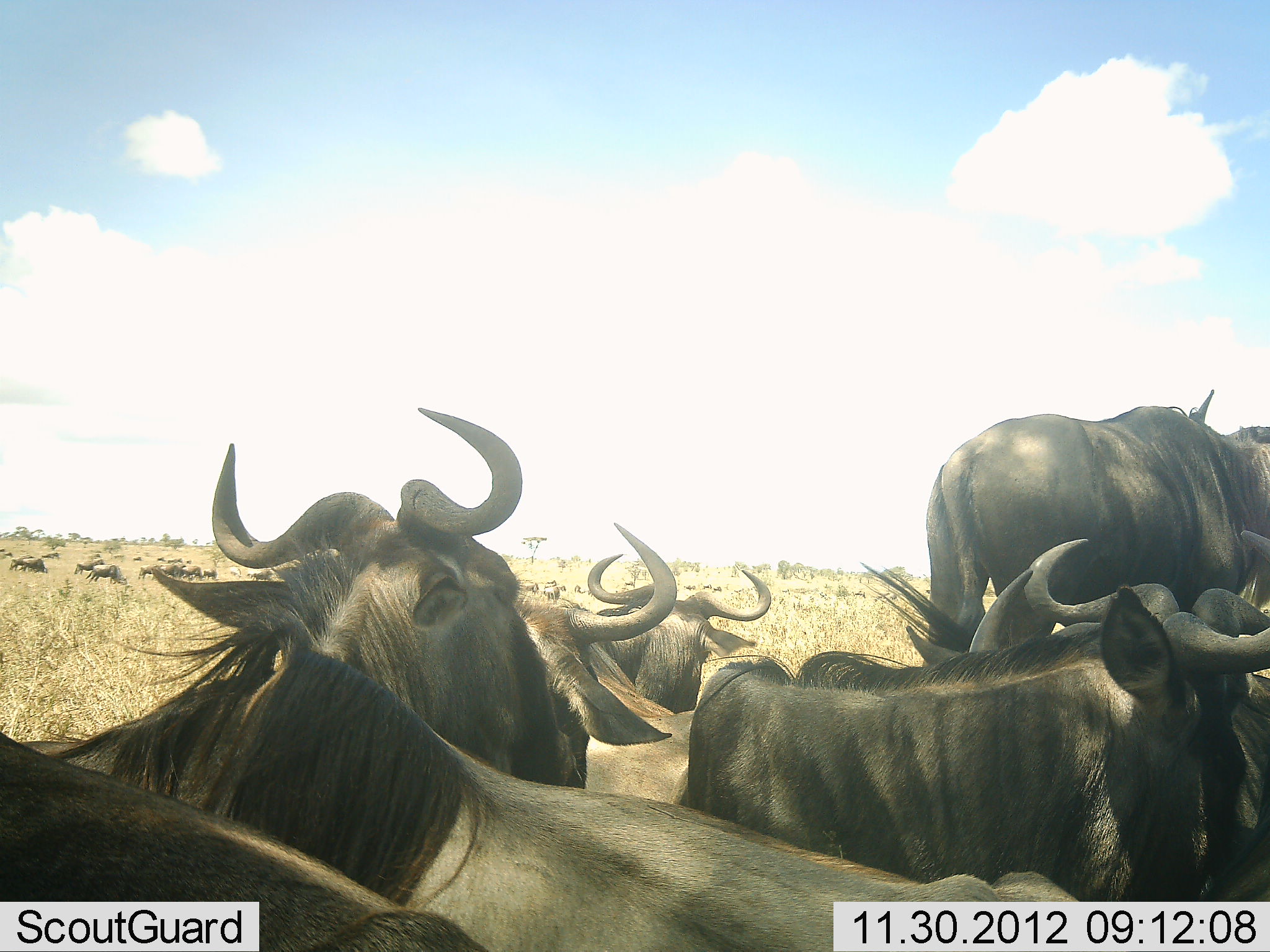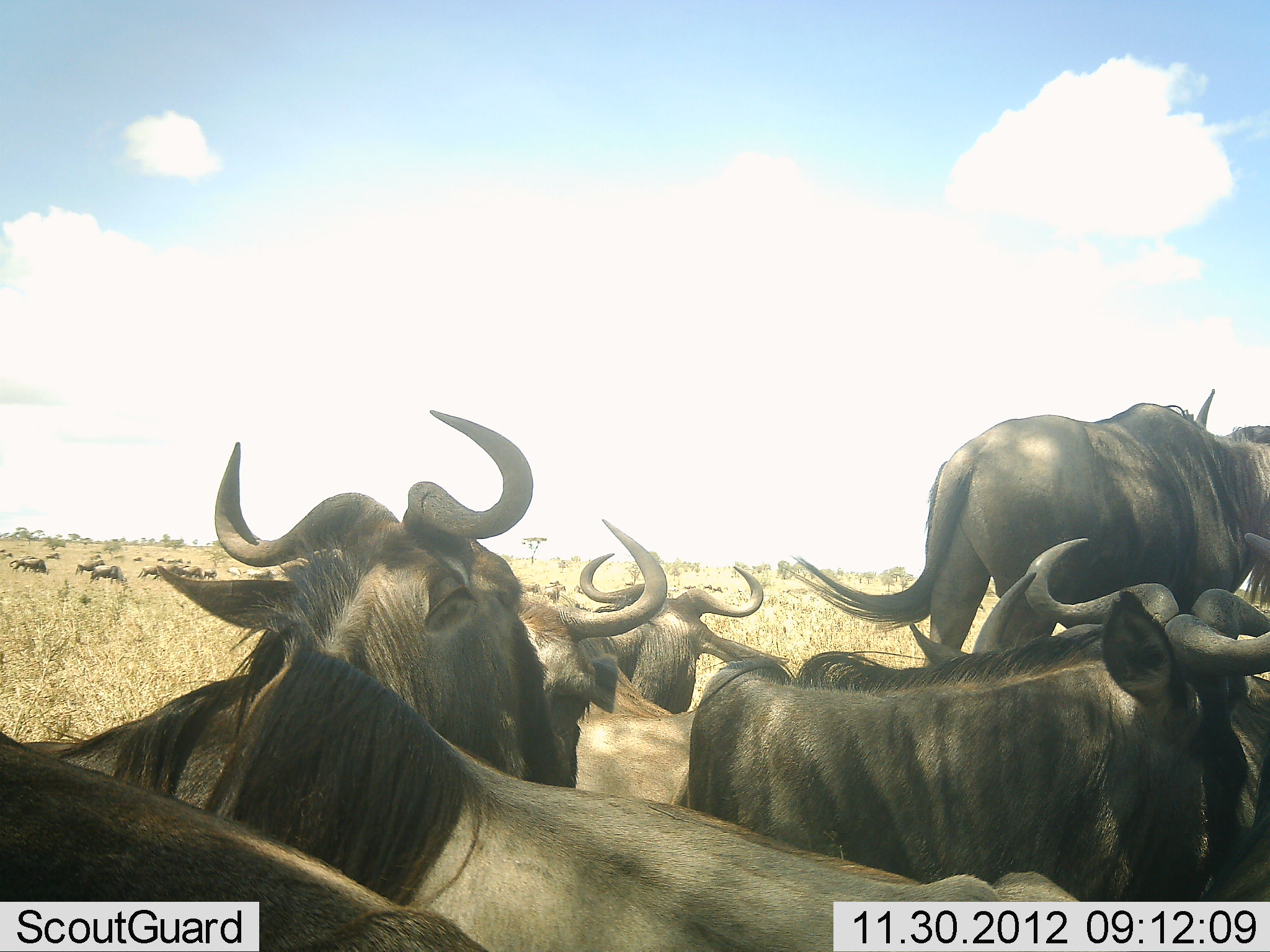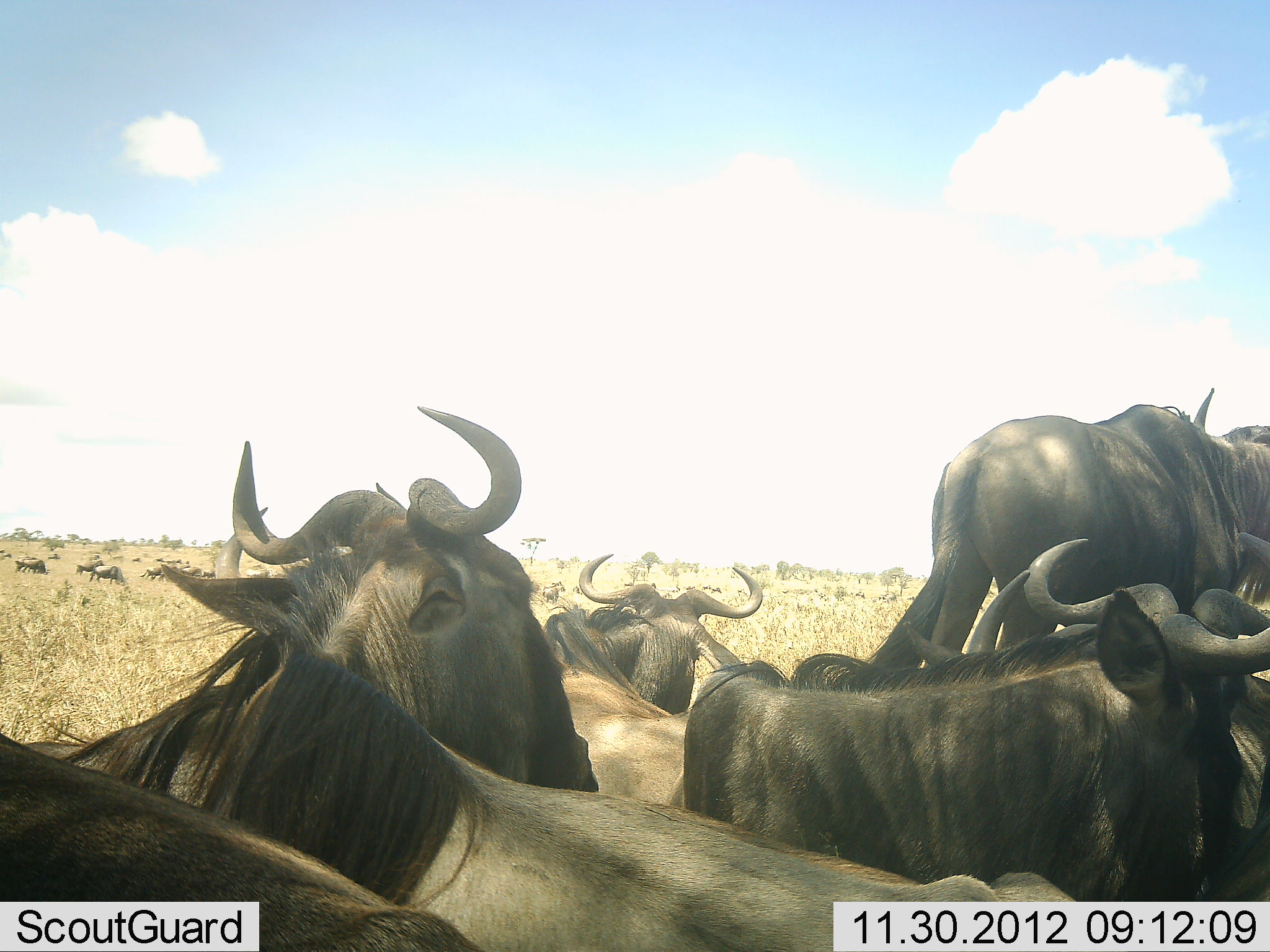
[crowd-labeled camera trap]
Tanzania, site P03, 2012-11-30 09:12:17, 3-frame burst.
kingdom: Animalia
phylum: Chordata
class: Mammalia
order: Artiodactyla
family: Bovidae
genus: Connochaetes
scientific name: Connochaetes taurinus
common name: blue wildebeest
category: wildebeest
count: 11-50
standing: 60%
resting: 60%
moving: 30%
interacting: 10%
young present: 0%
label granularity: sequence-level